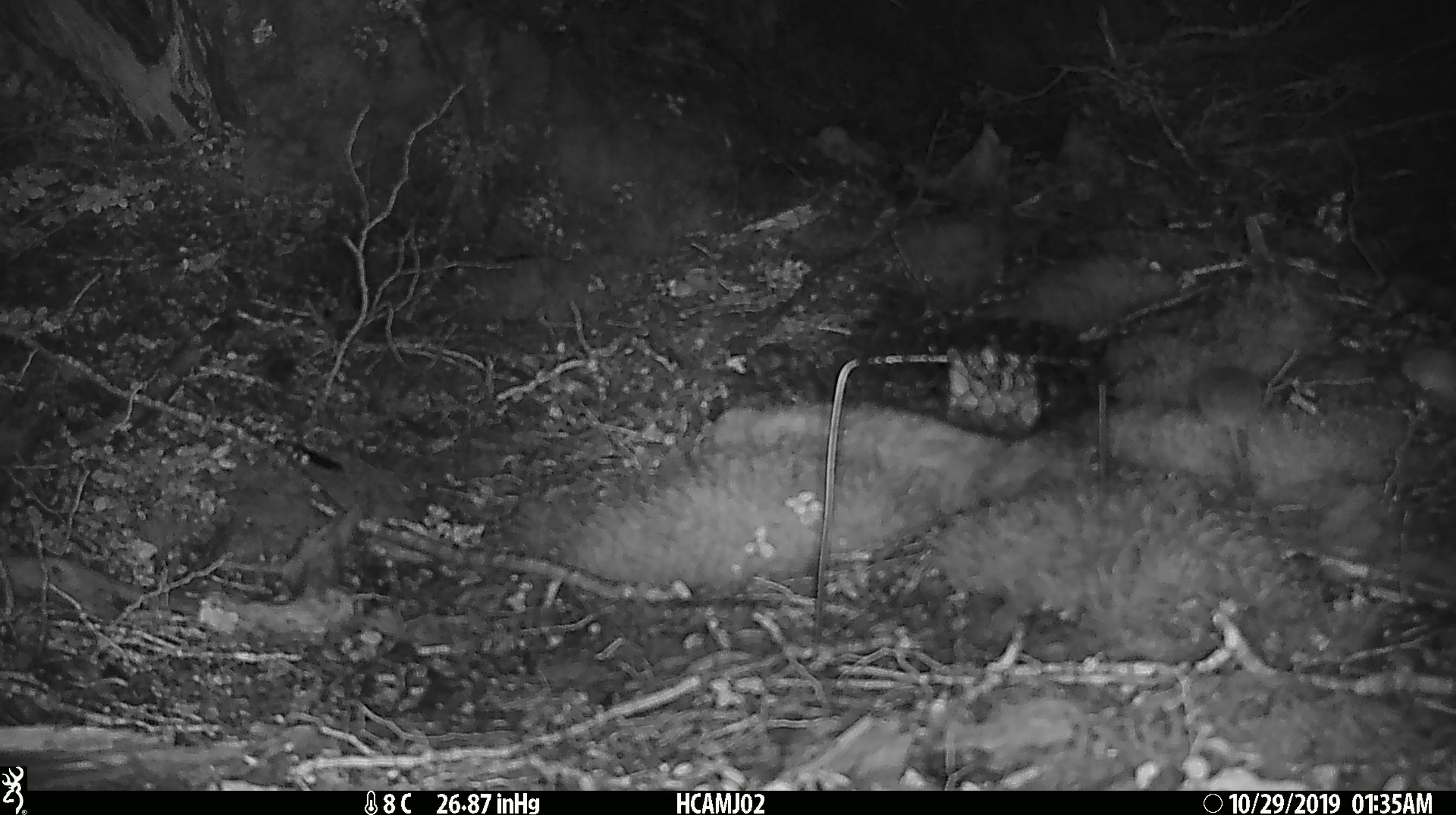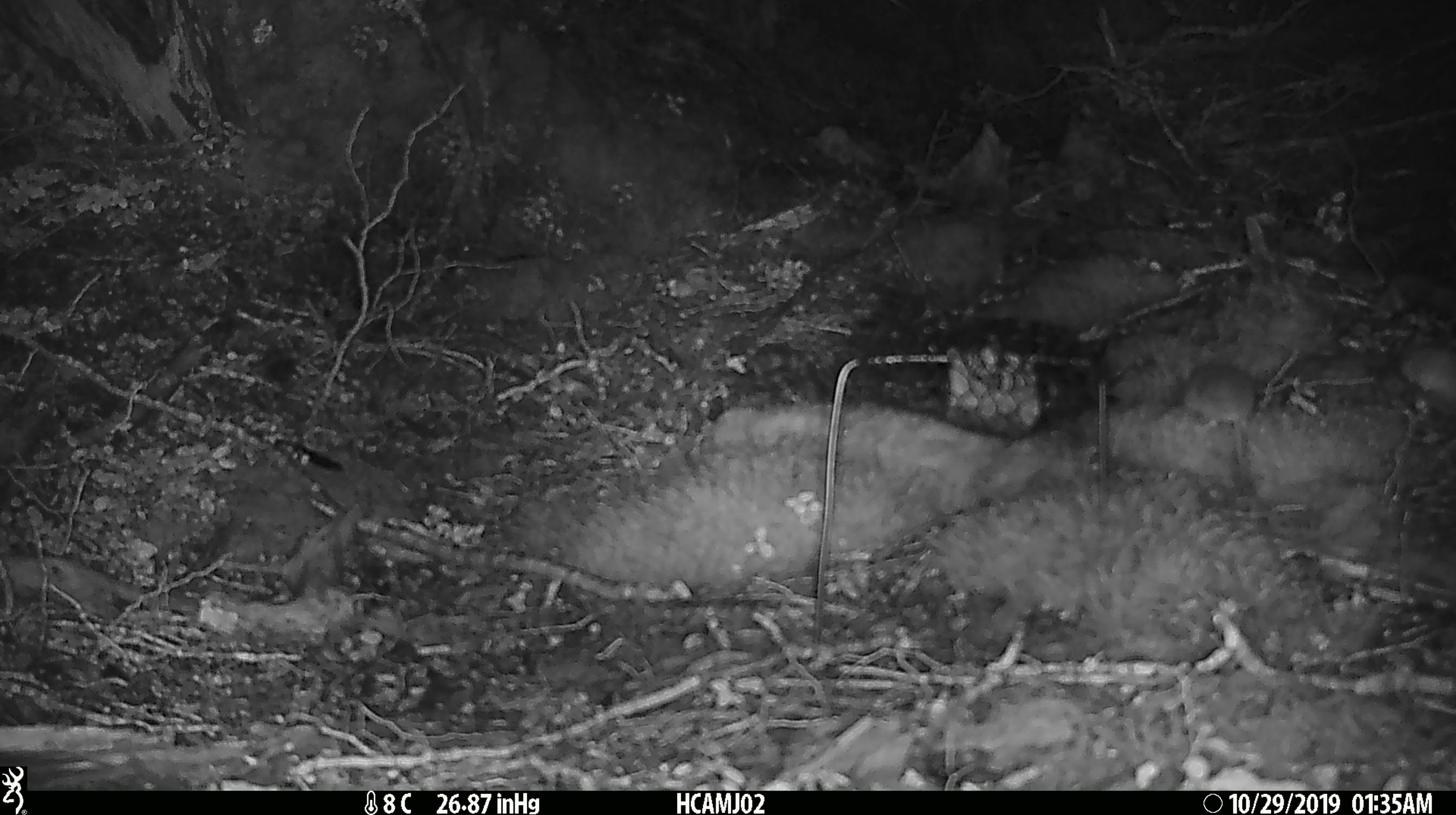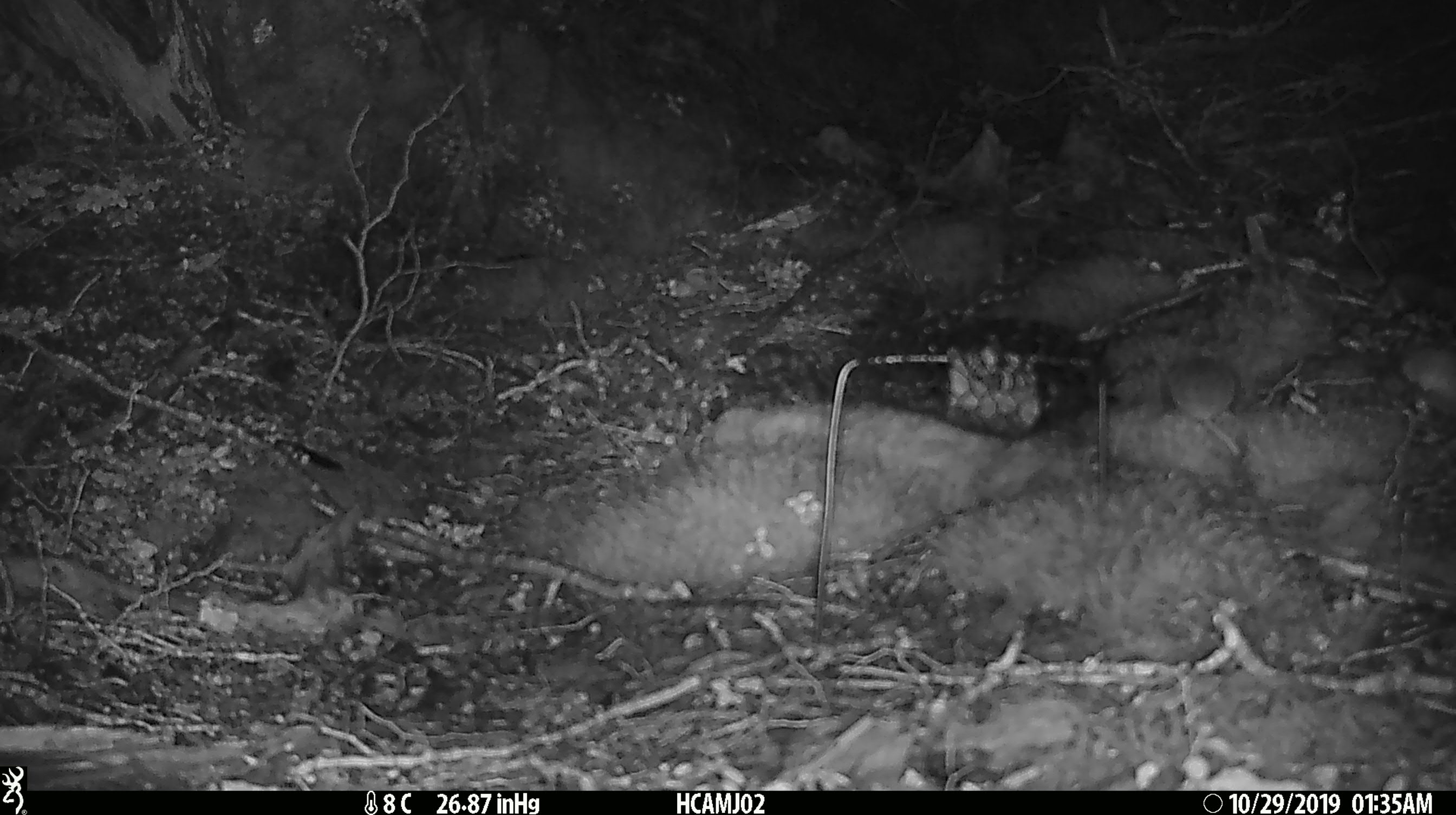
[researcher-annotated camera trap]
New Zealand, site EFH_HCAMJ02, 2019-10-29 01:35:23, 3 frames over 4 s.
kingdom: Animalia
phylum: Chordata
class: Mammalia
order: Rodentia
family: Muridae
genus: Mus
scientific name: Mus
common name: mouse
Mouse (Mus).